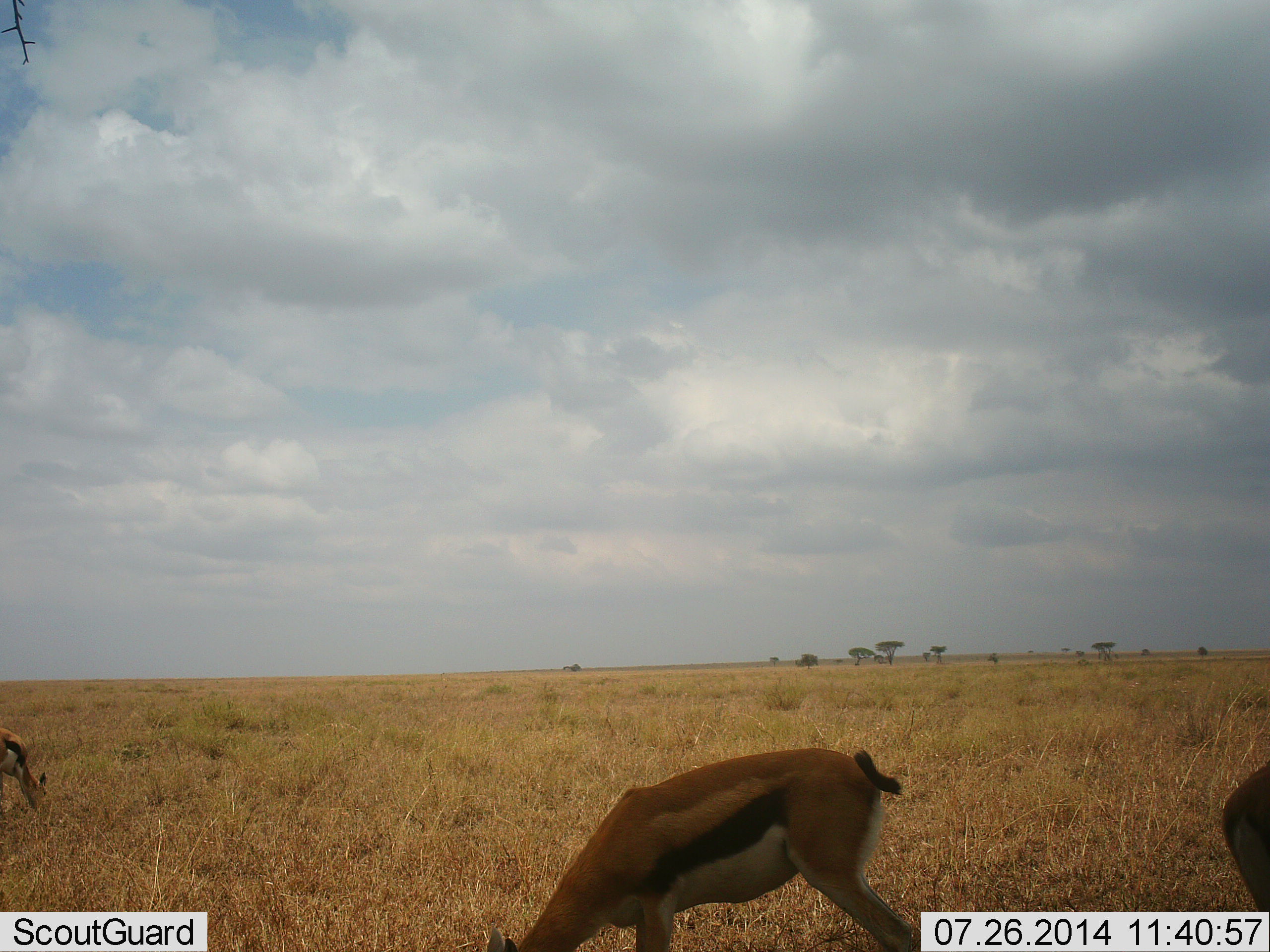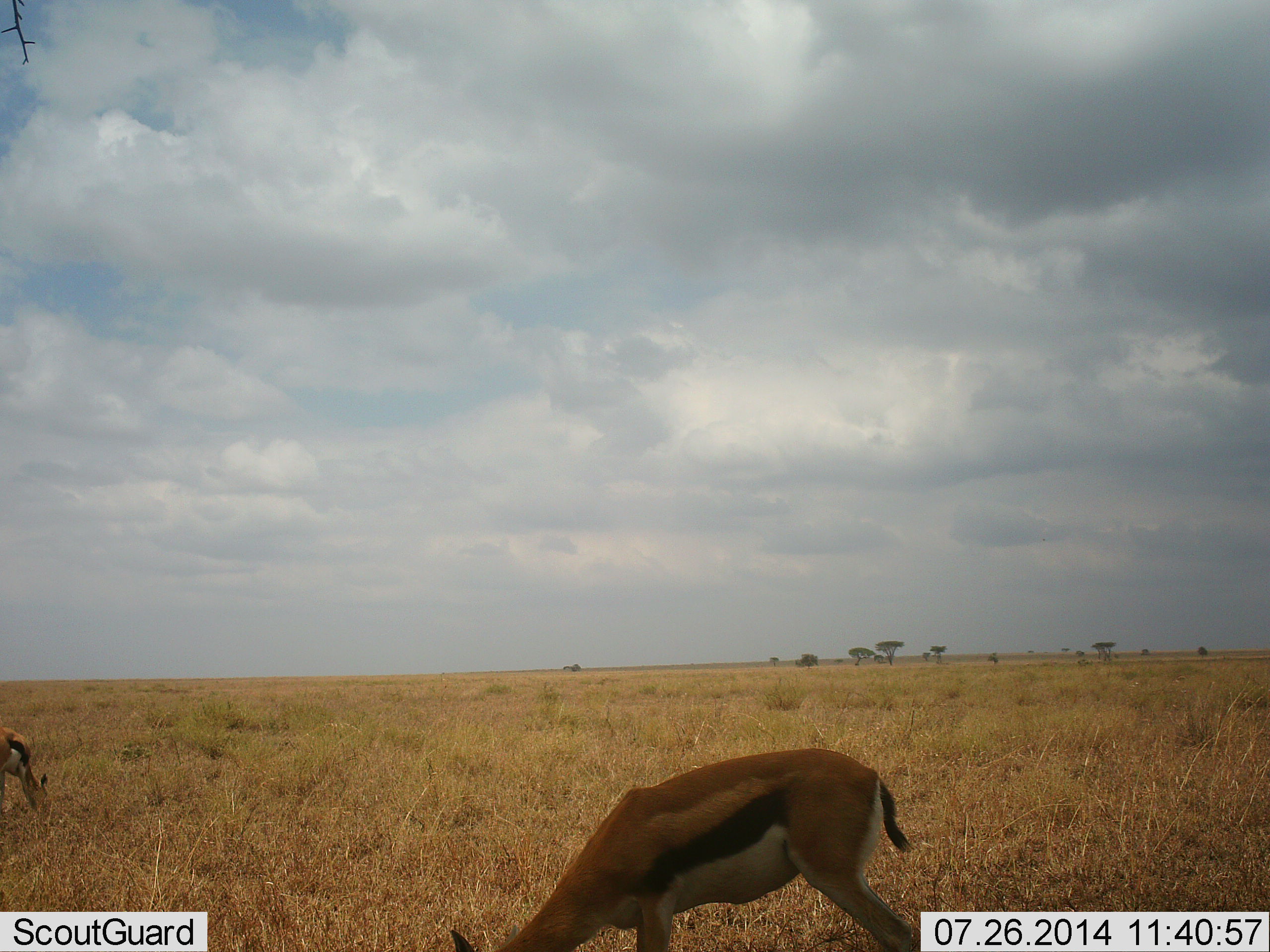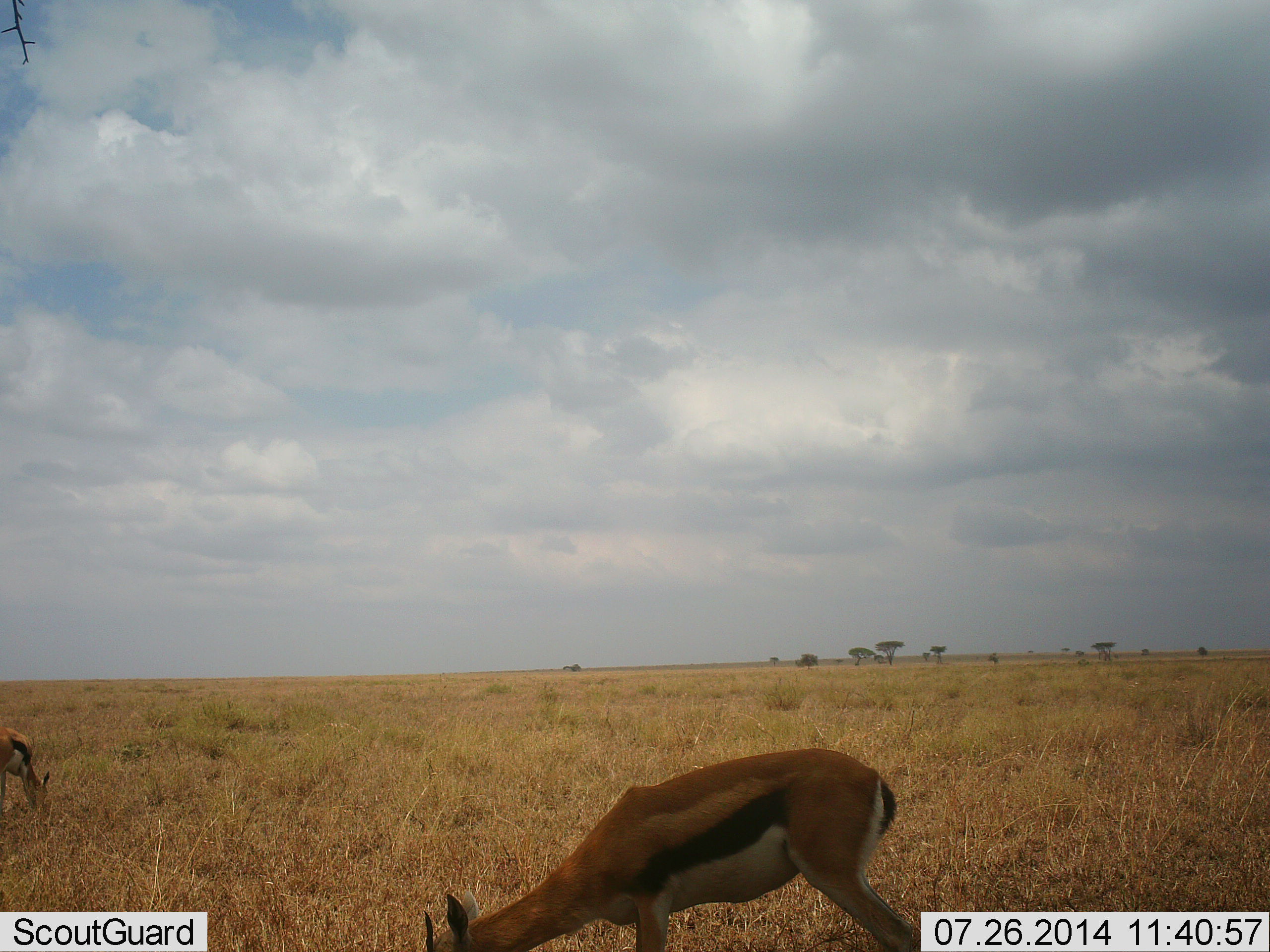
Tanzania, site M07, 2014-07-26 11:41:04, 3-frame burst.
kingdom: Animalia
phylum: Chordata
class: Mammalia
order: Artiodactyla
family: Bovidae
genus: Eudorcas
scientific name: Eudorcas thomsonii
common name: thomson's gazelle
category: gazellethomsons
Gazellethomsons (thomson's gazelle) (Eudorcas thomsonii), count 2. Behavior (volunteer vote fractions): standing 50%, resting 0%, moving 10%, interacting 0%. Young present (vote fraction): 0%. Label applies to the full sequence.